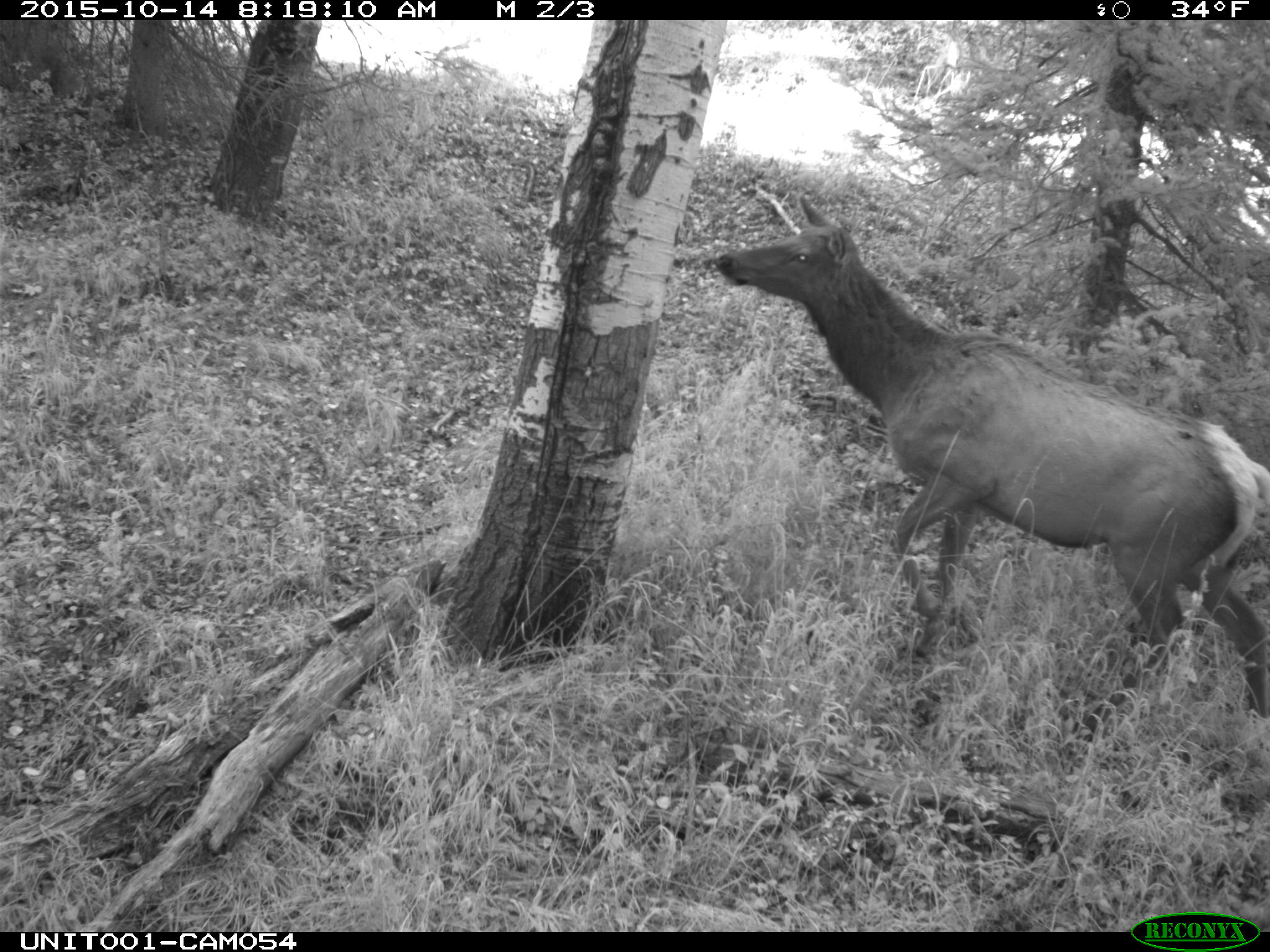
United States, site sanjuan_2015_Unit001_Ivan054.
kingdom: Animalia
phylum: Chordata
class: Mammalia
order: Artiodactyla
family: Cervidae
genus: Cervus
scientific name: Cervus elaphus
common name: red deer